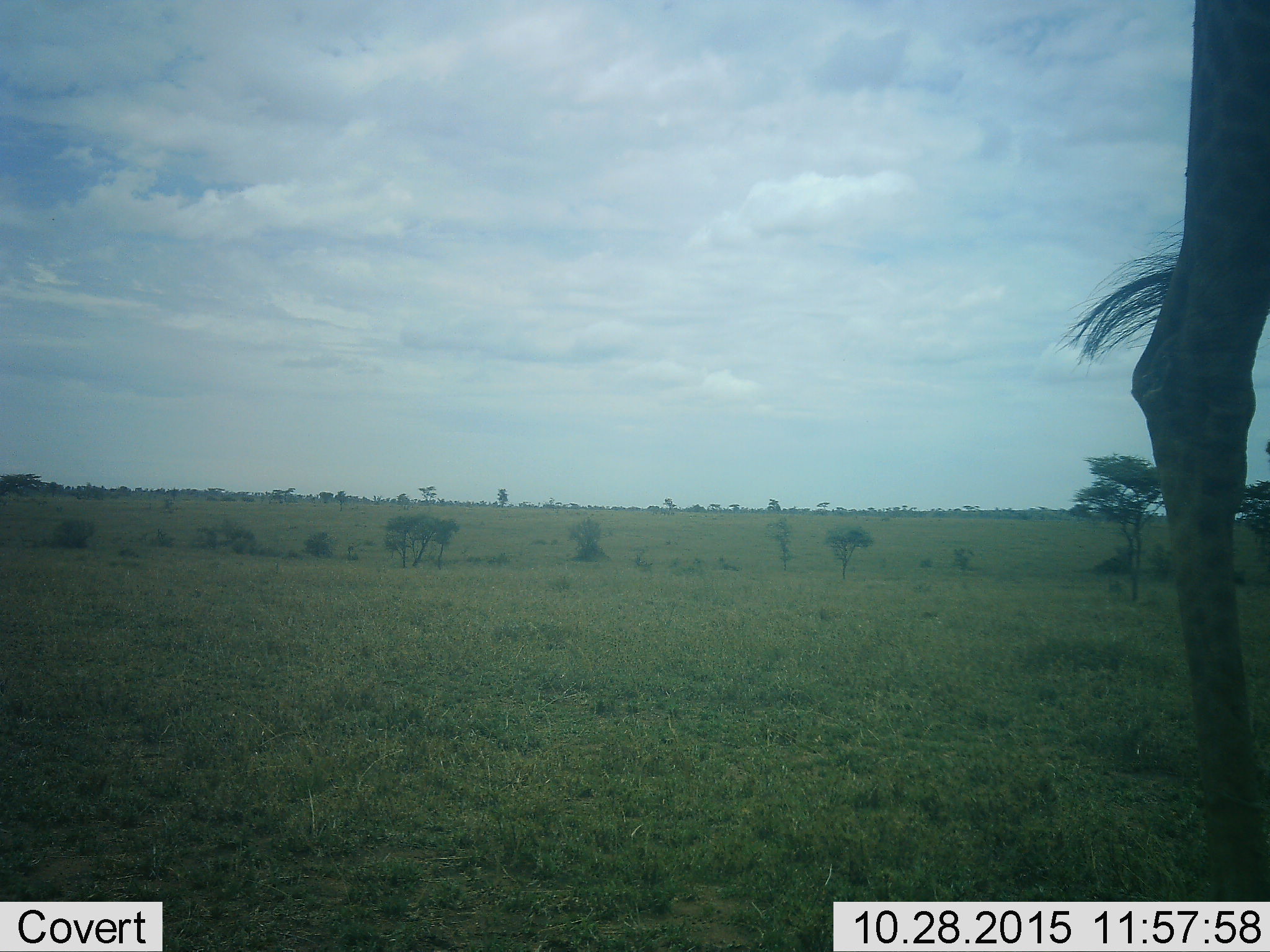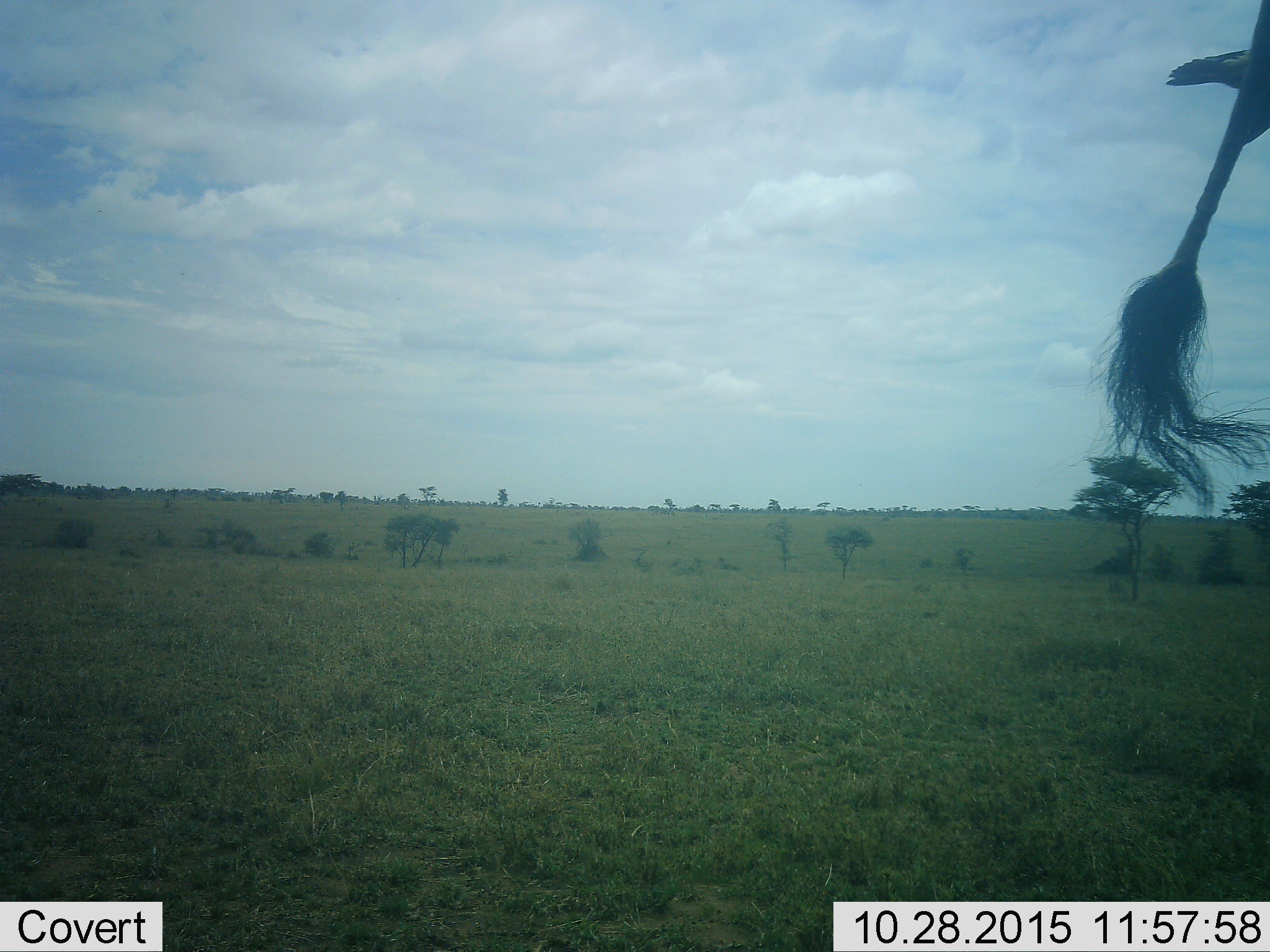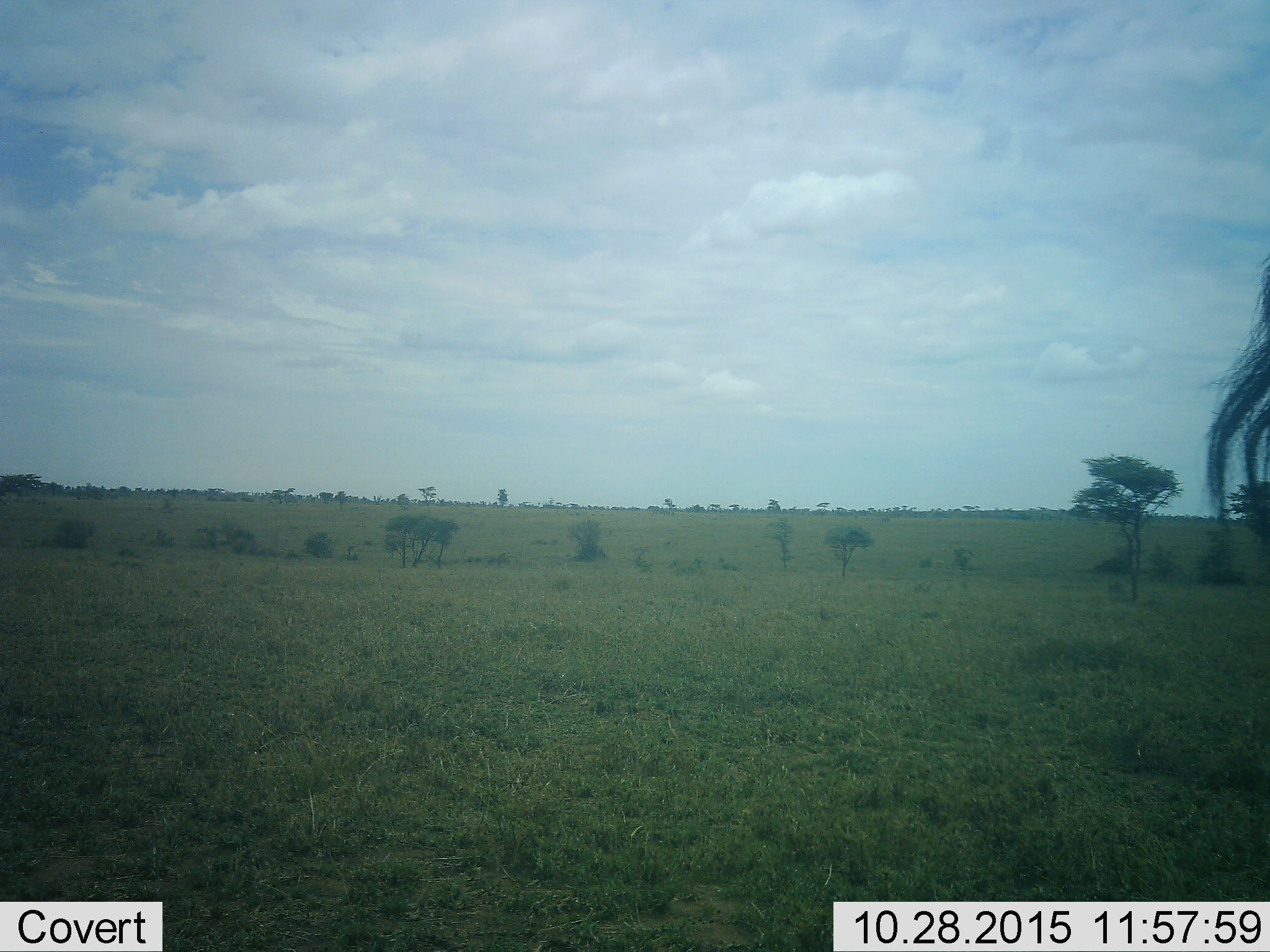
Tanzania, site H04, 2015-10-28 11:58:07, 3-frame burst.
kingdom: Animalia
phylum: Chordata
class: Mammalia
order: Artiodactyla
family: Giraffidae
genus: Giraffa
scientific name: Giraffa camelopardalis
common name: giraffe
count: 1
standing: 0%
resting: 0%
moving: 100%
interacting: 0%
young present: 0%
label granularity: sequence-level